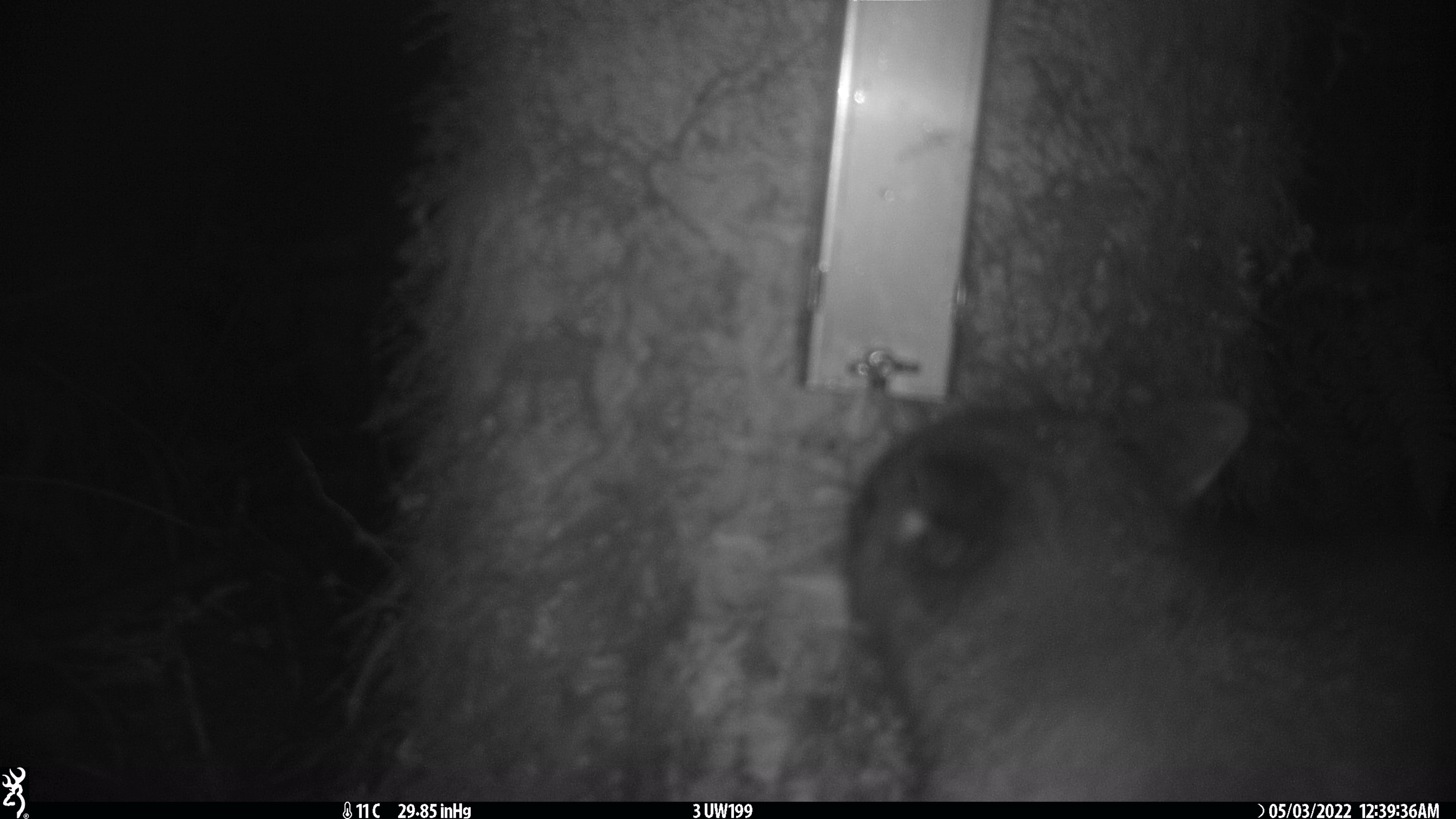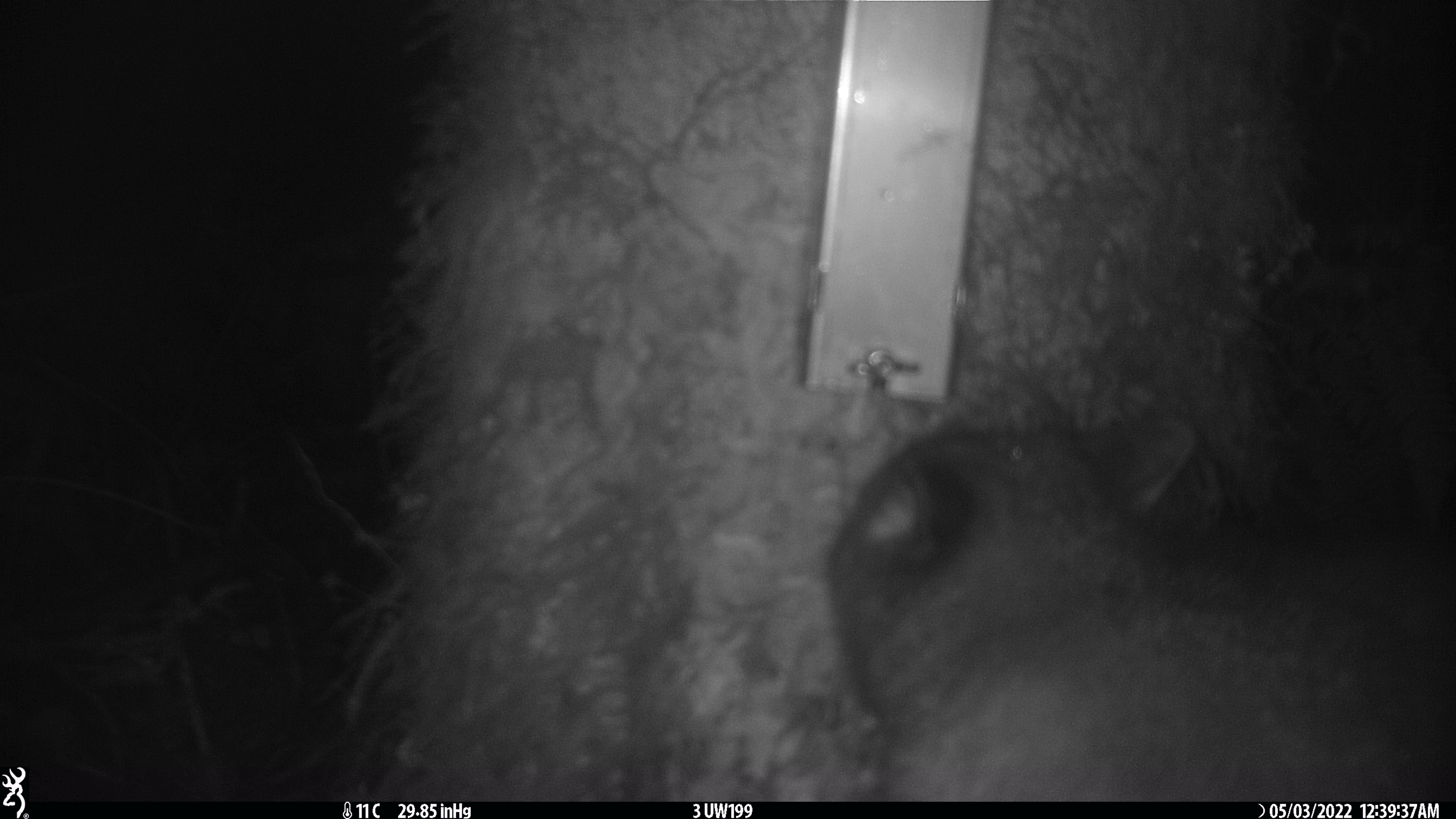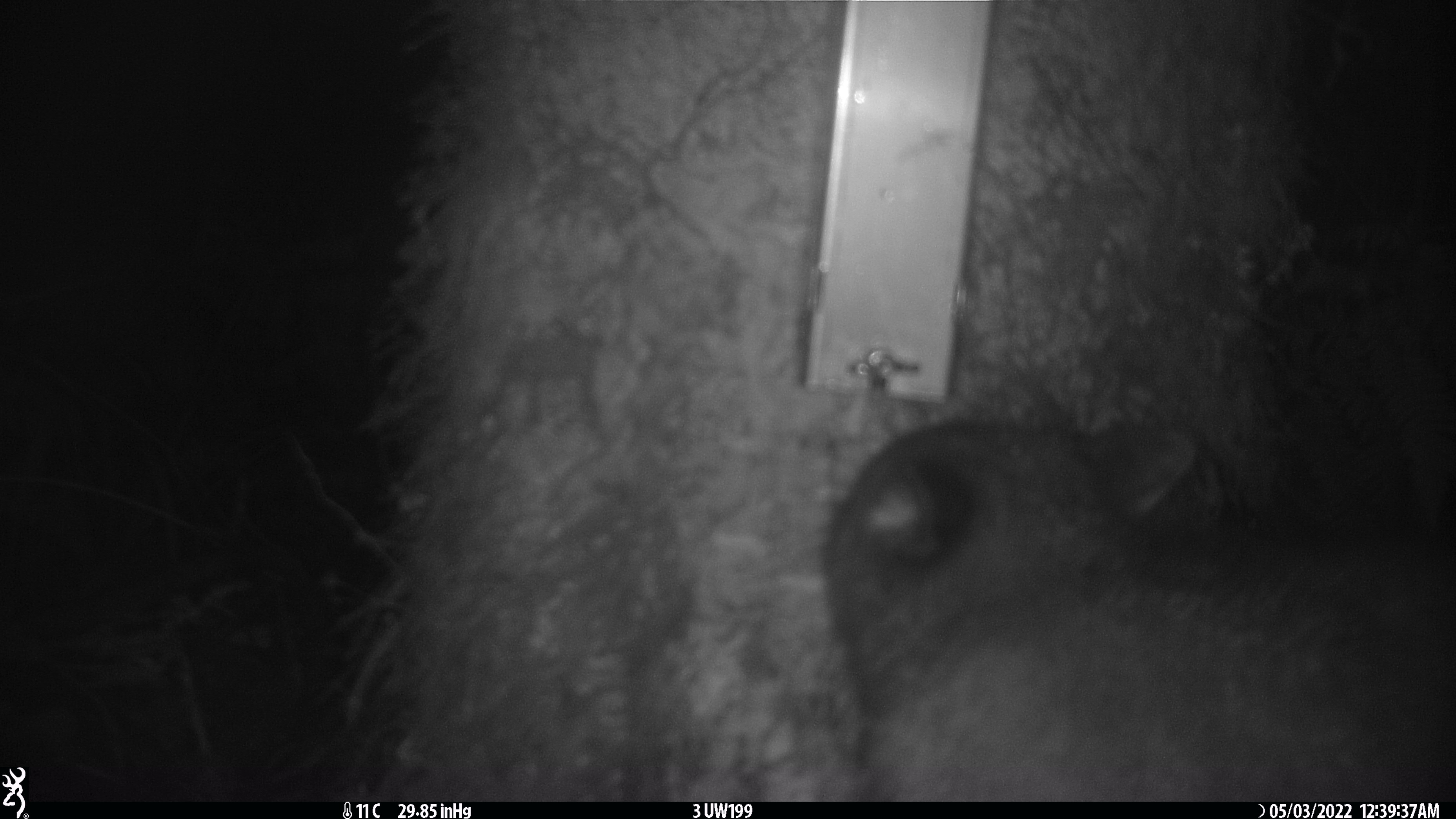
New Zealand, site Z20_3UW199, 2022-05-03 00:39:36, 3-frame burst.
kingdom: Animalia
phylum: Chordata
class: Mammalia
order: Diprotodontia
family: Phalangeridae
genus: Trichosurus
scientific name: Trichosurus vulpecula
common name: common brushtail possum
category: possum